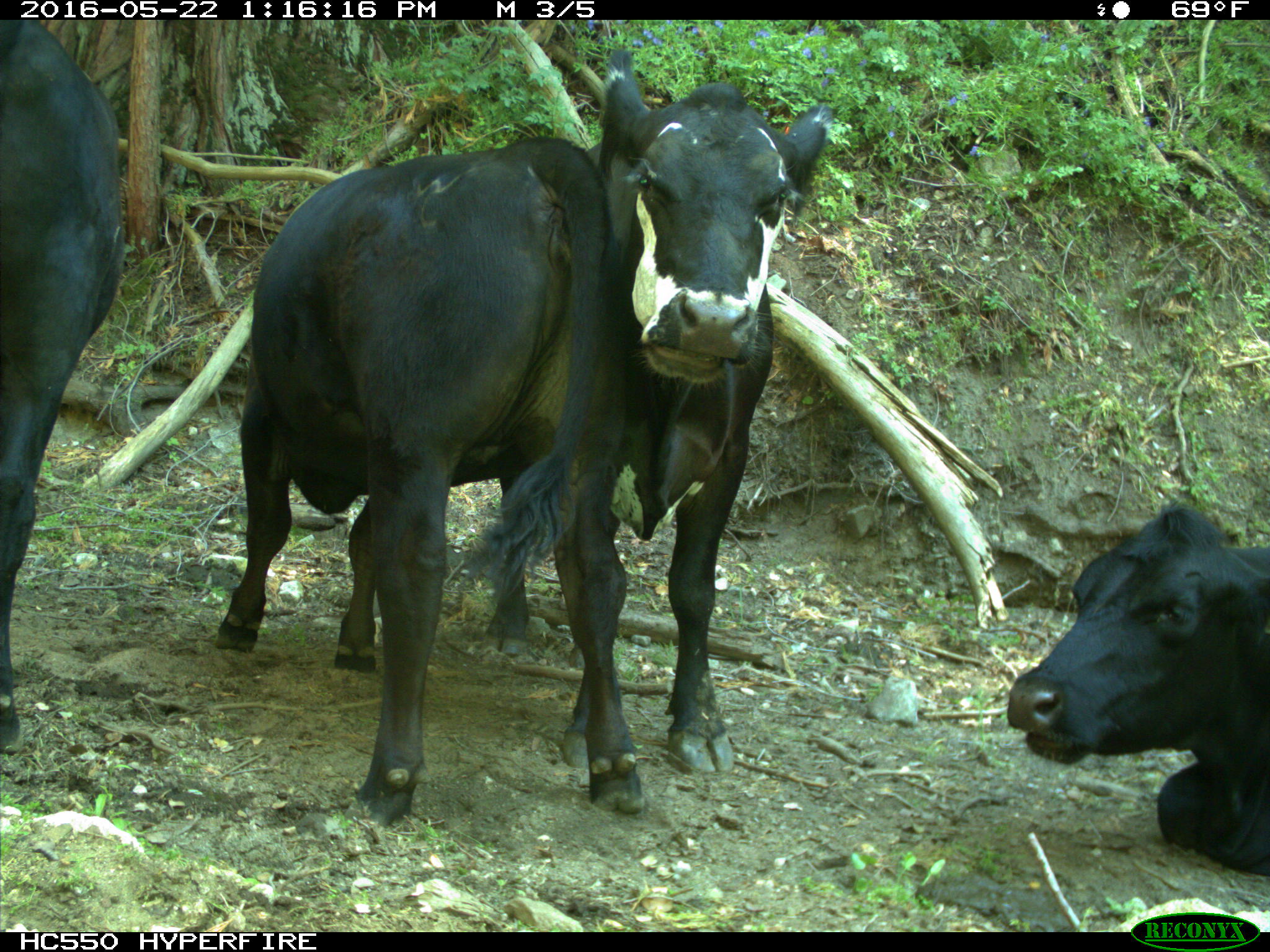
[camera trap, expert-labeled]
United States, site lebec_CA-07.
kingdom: Animalia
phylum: Chordata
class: Mammalia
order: Artiodactyla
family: Bovidae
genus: Bos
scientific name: Bos taurus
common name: domestic cow